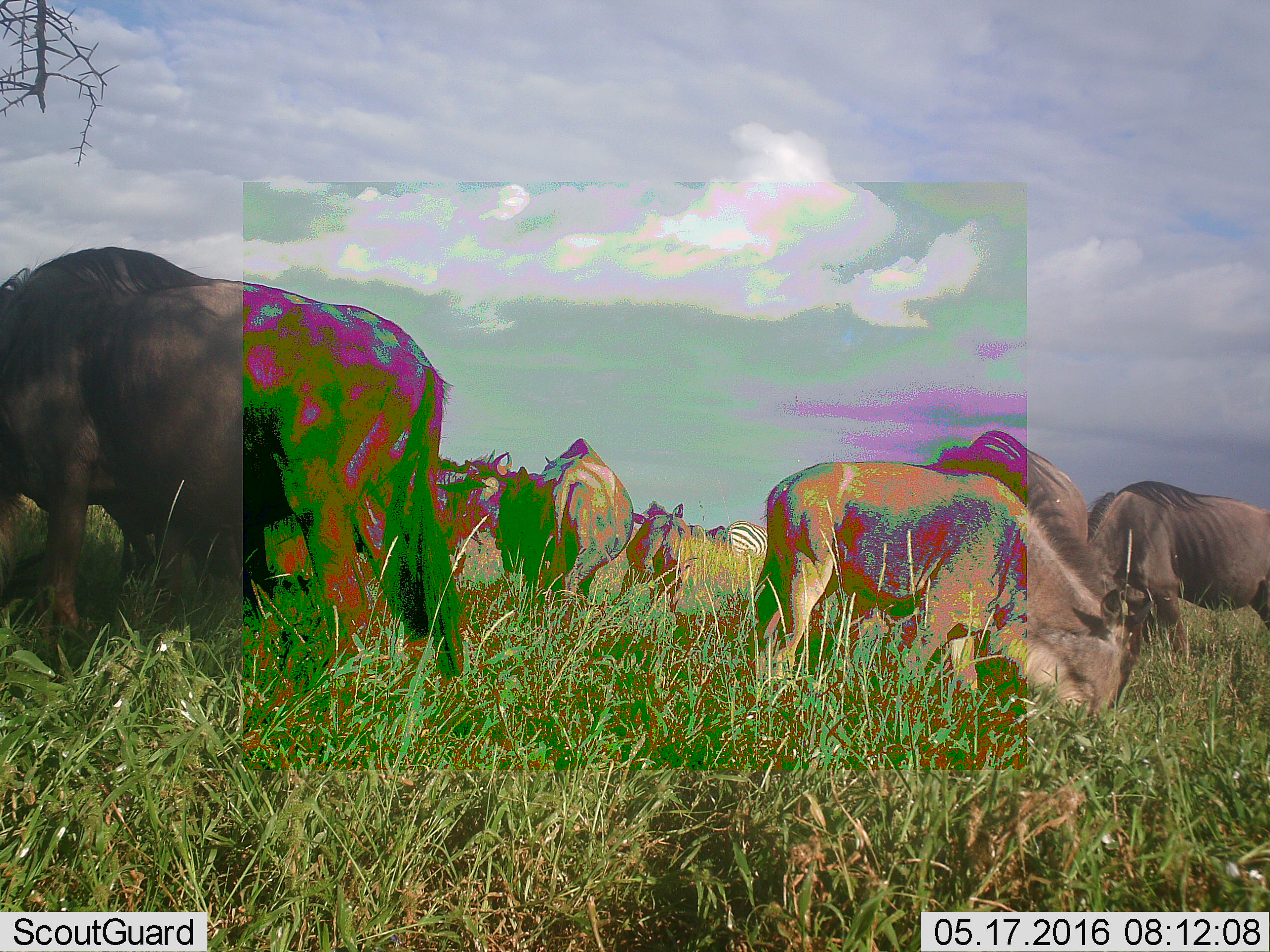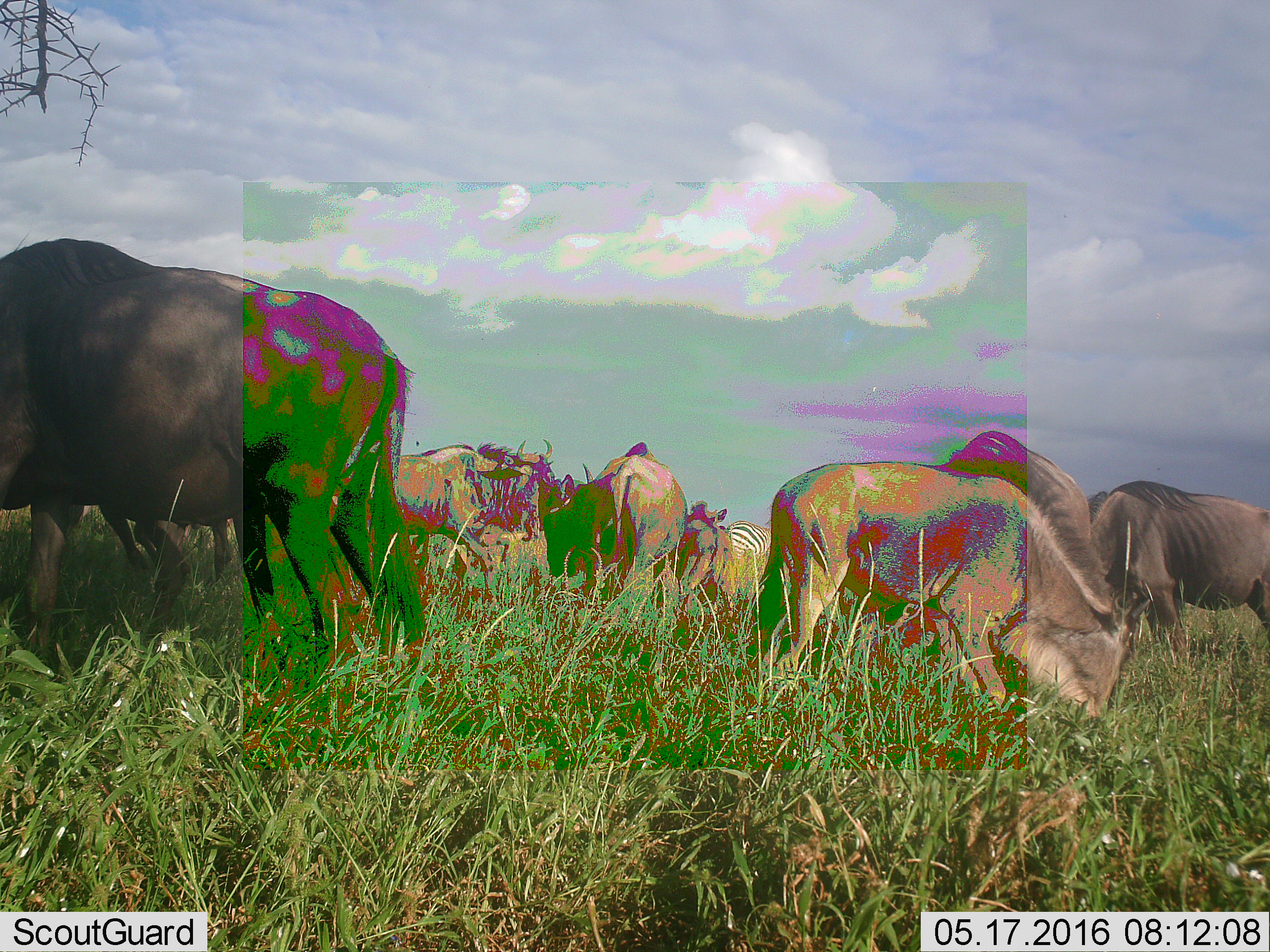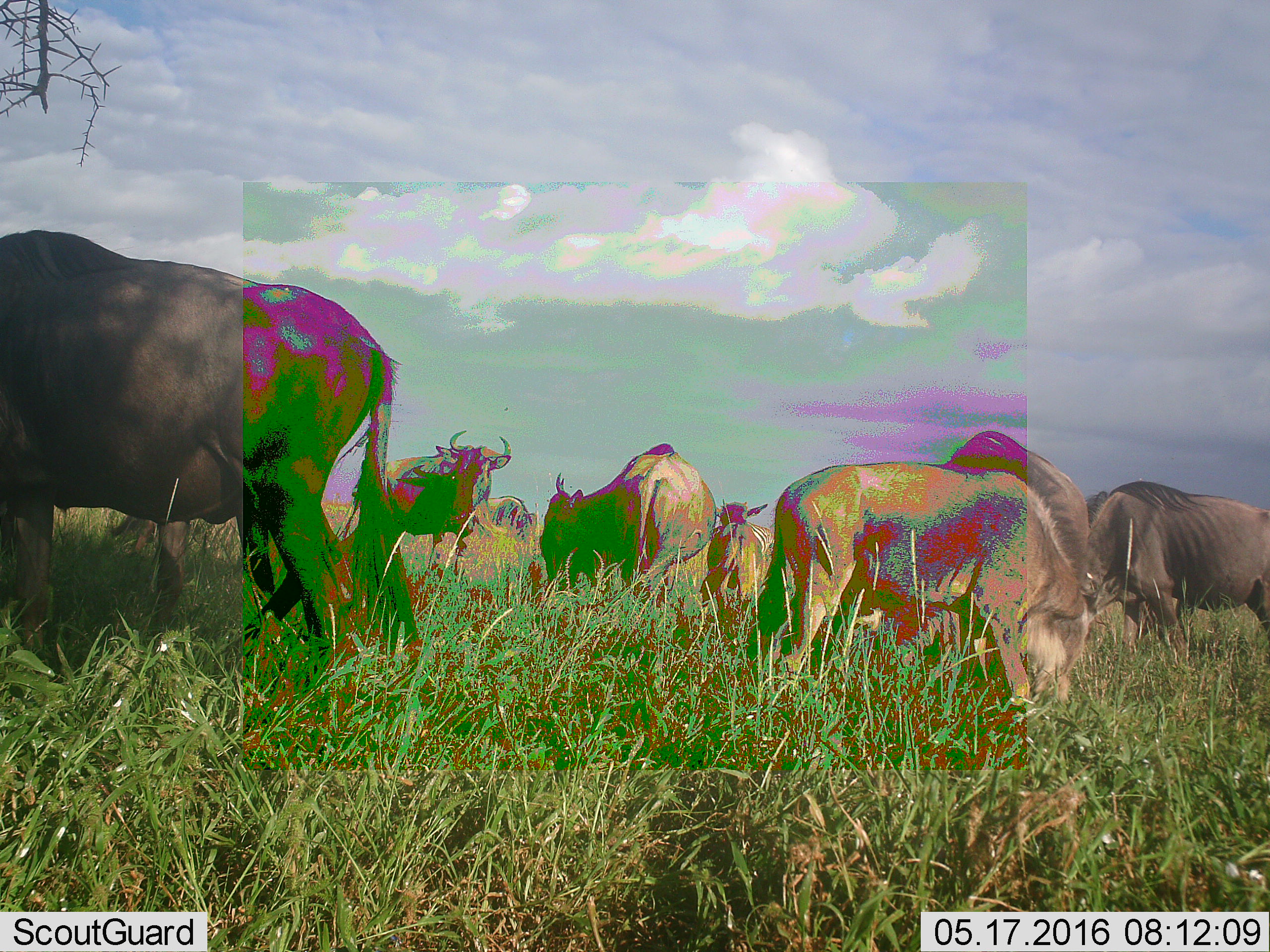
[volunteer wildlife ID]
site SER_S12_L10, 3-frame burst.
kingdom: Animalia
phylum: Chordata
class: Mammalia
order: Artiodactyla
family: Bovidae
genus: Connochaetes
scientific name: Connochaetes taurinus taurinus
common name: blue wildebeest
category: wildebeestblue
Wildebeestblue (blue wildebeest) (Connochaetes taurinus taurinus), count 9. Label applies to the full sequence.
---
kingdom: Animalia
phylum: Chordata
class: Mammalia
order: Perissodactyla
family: Equidae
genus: Equus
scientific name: Equus quagga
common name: plains zebra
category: zebraplains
Zebraplains (plains zebra) (Equus quagga), count 1. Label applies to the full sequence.